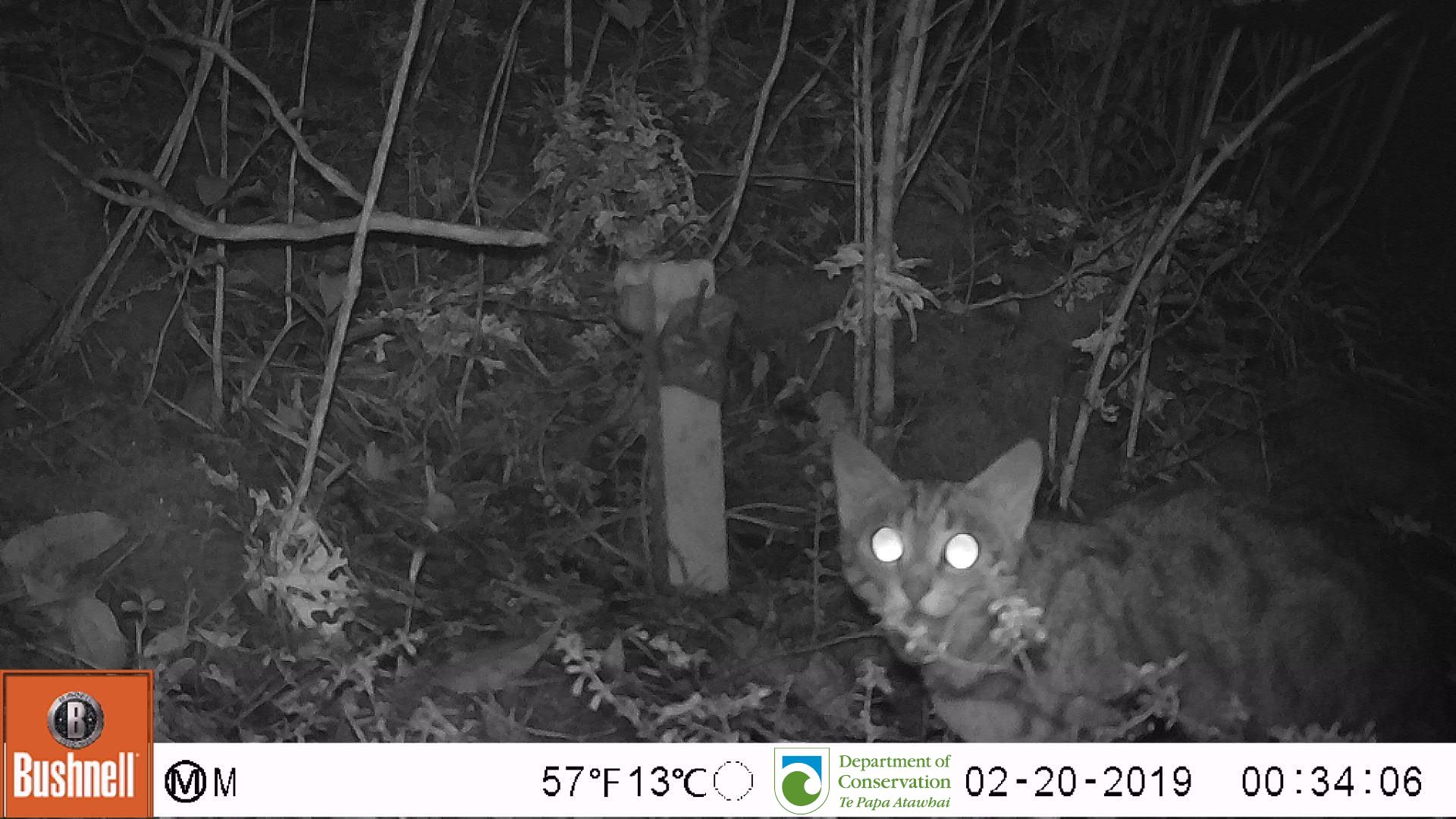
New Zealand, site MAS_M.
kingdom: Animalia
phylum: Chordata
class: Mammalia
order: Carnivora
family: Felidae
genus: Felis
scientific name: Felis catus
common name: domestic cat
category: cat